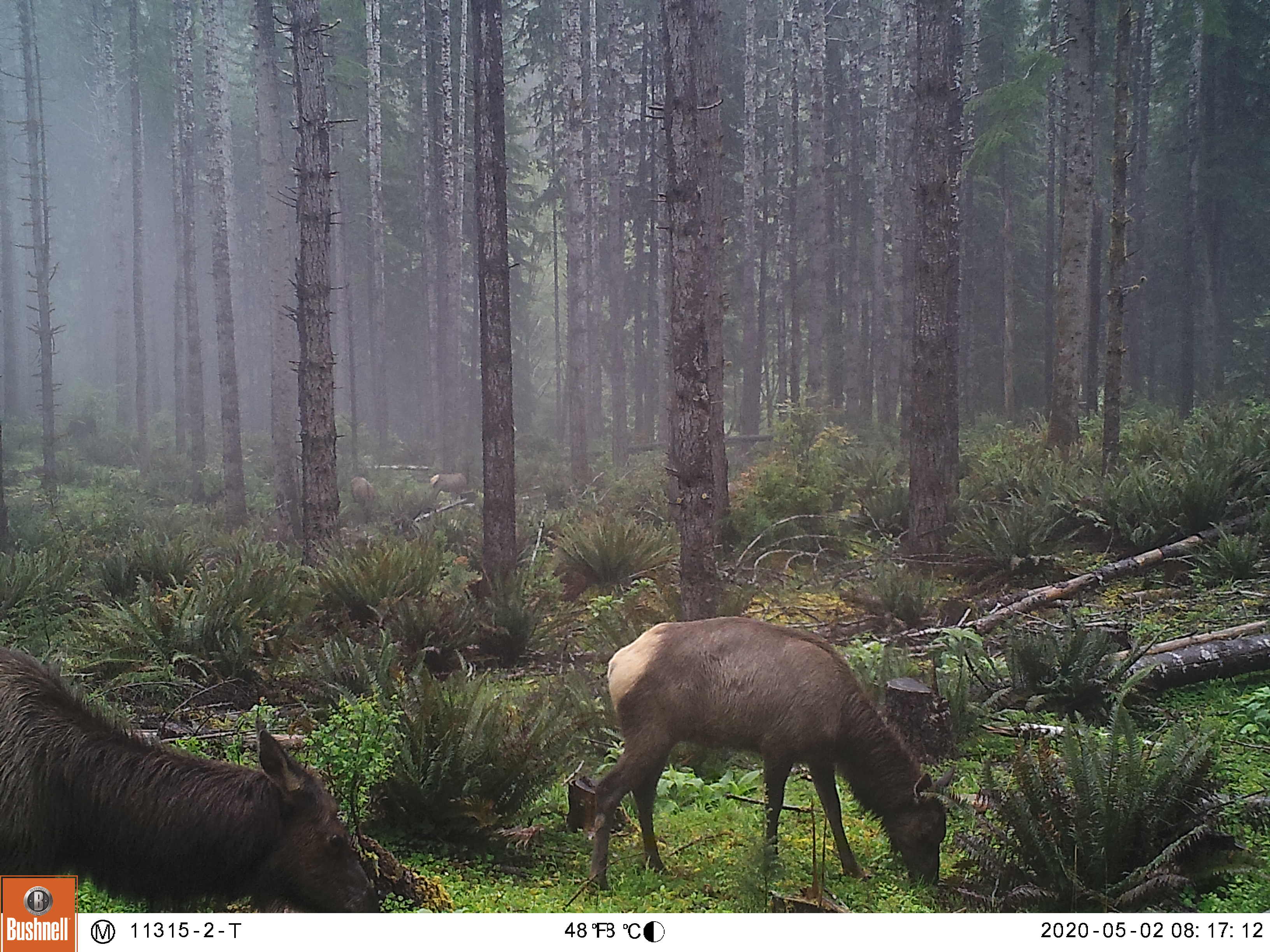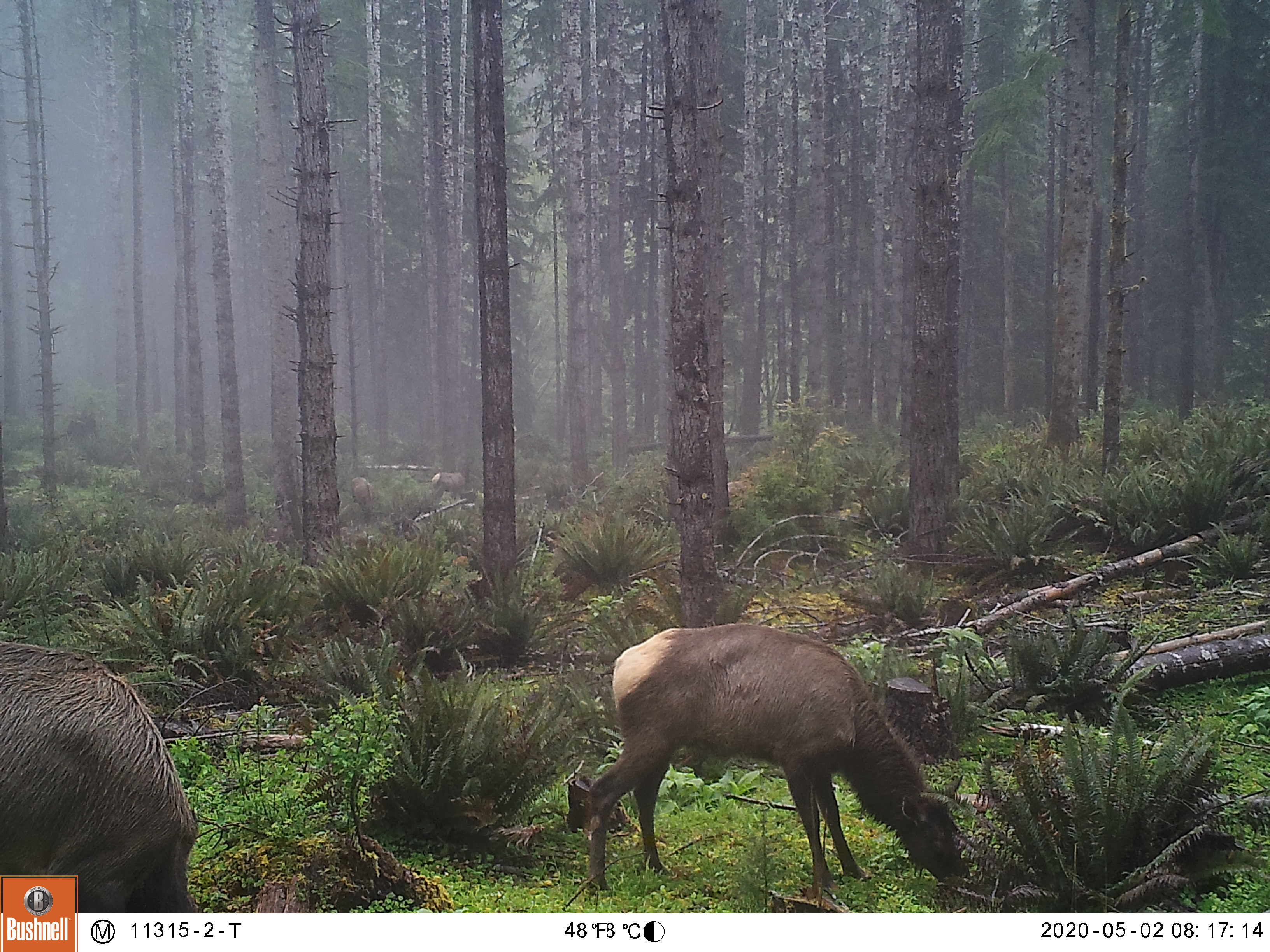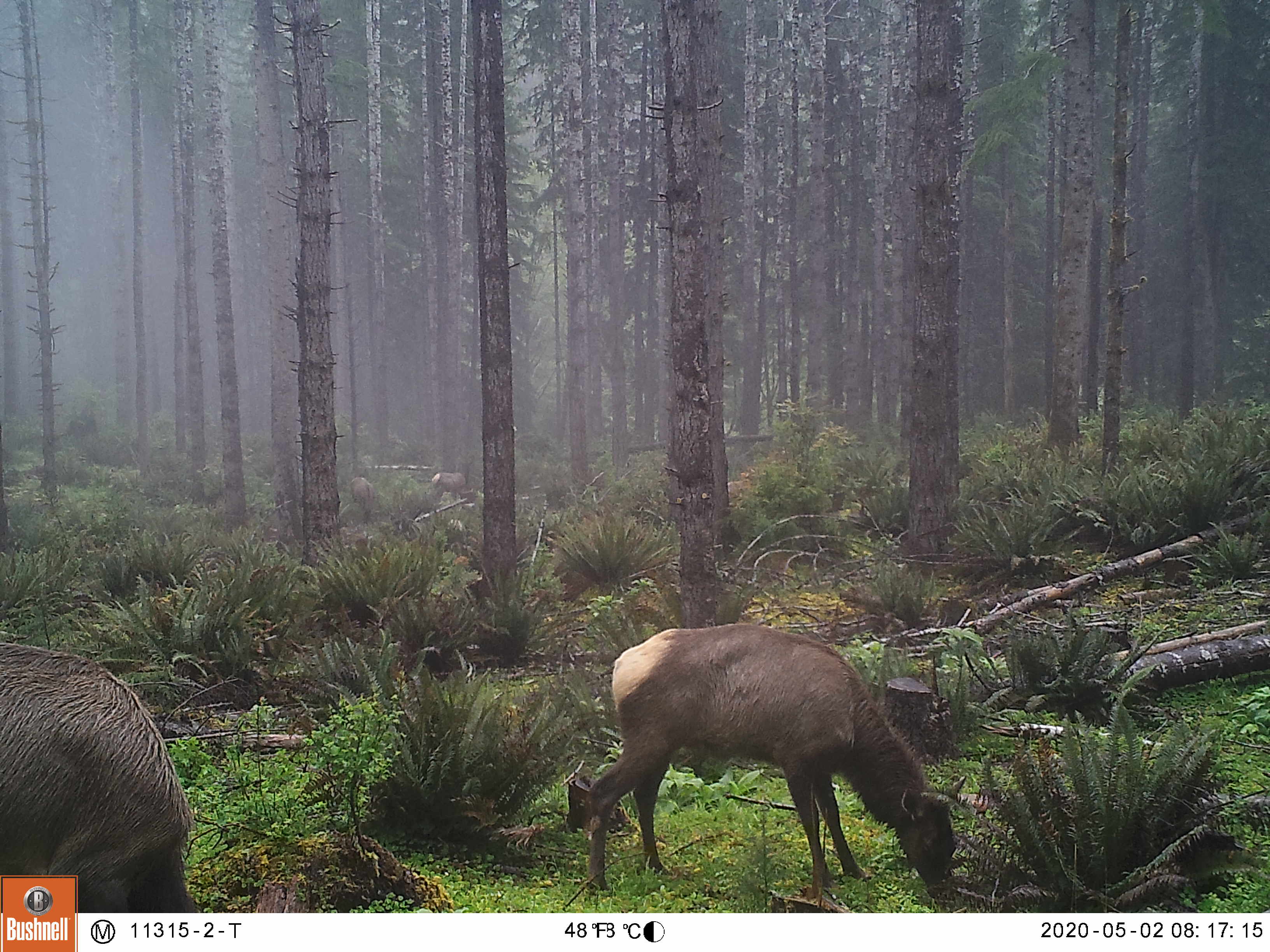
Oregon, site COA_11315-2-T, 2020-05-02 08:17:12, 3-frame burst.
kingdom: Animalia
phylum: Chordata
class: Mammalia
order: Artiodactyla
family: Cervidae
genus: Cervus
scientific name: Cervus canadensis roosevelti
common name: roosevelt elk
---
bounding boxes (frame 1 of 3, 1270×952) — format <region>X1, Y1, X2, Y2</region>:
roosevelt elk: <region>574, 607, 966, 900</region>; <region>5, 637, 373, 869</region>; <region>425, 453, 478, 503</region>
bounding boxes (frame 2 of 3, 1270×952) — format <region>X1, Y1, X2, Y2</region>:
roosevelt elk: <region>576, 609, 979, 898</region>; <region>428, 455, 476, 502</region>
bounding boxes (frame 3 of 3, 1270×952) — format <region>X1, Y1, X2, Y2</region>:
roosevelt elk: <region>574, 618, 964, 906</region>; <region>428, 451, 476, 506</region>